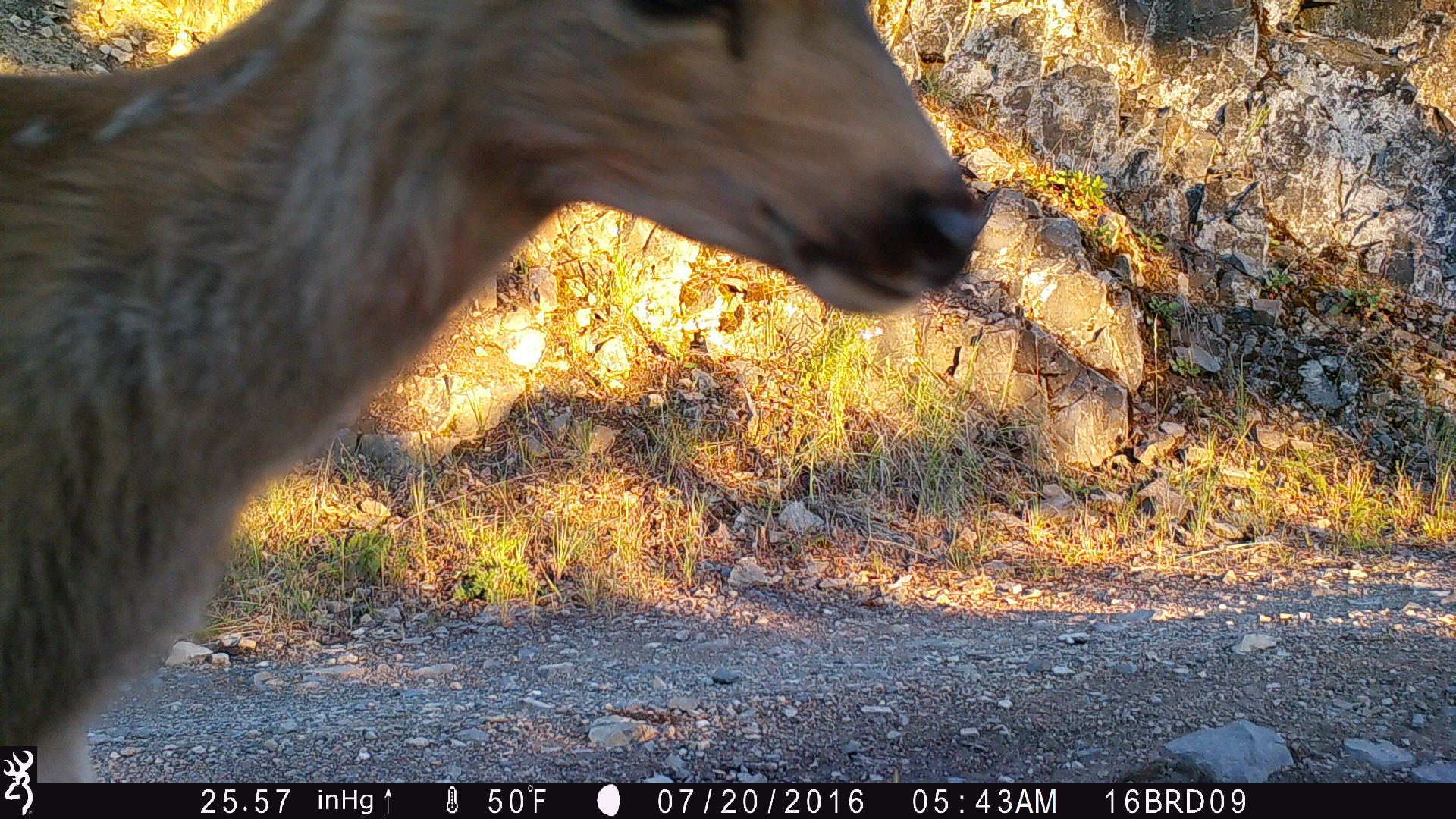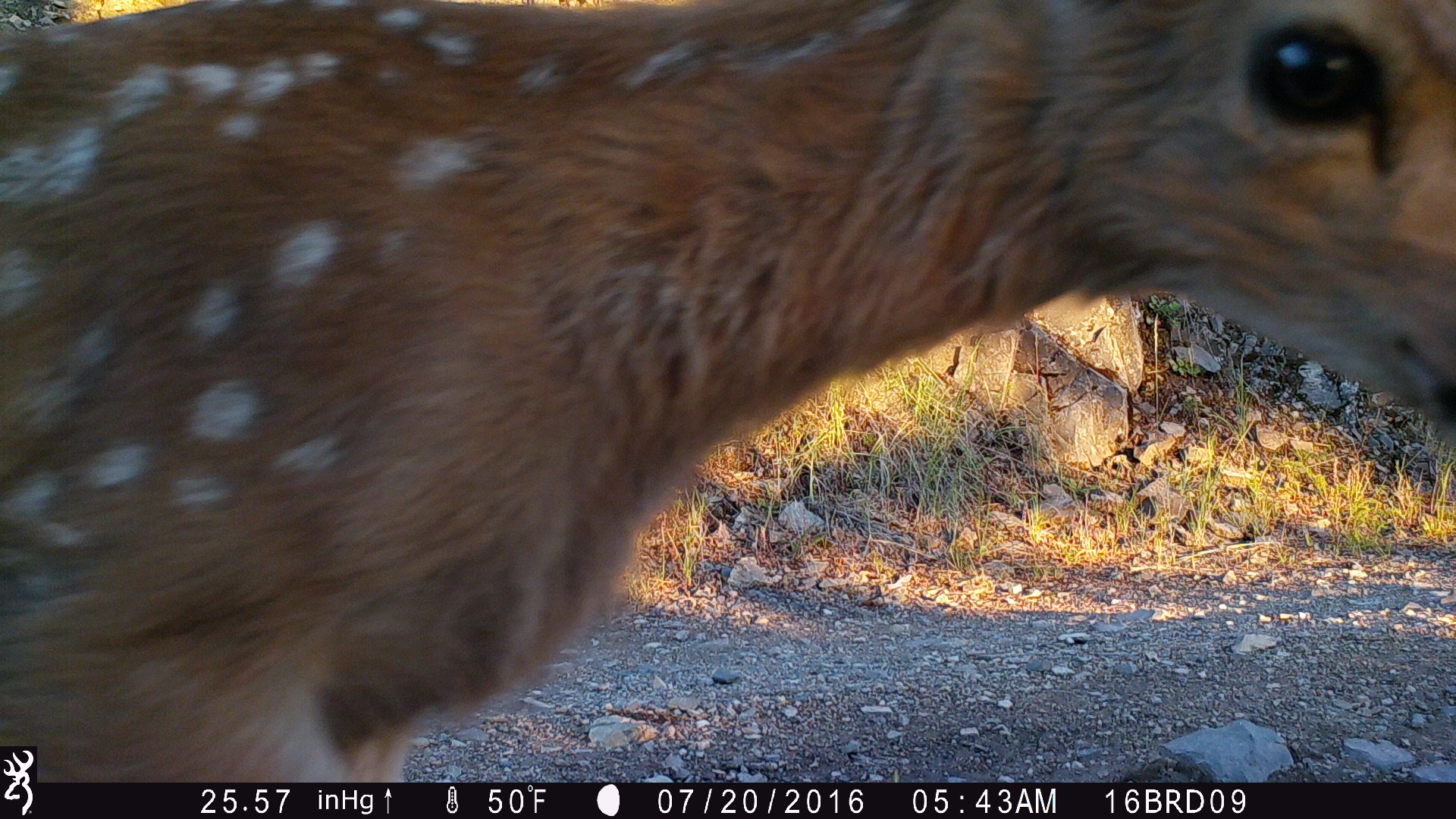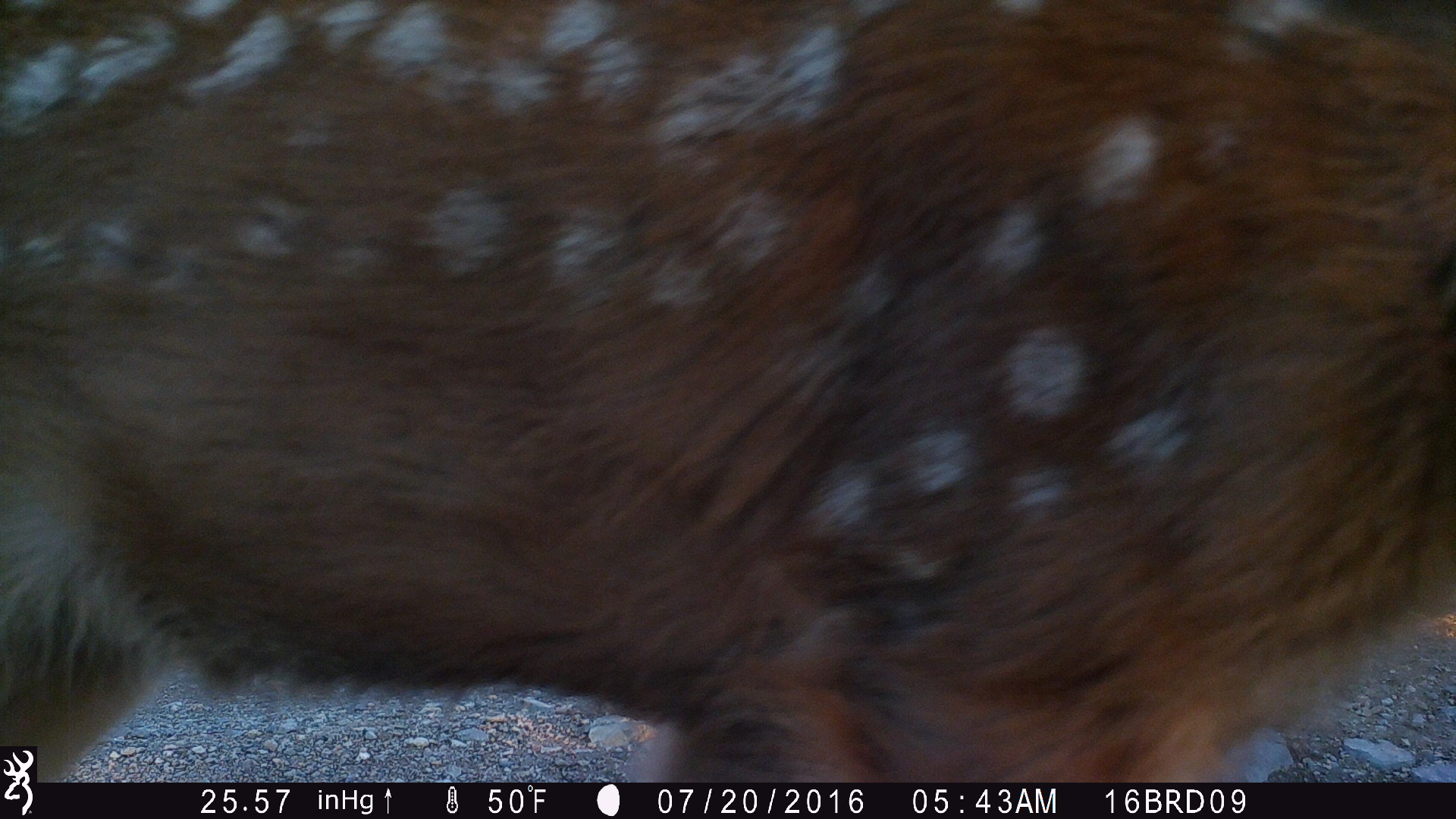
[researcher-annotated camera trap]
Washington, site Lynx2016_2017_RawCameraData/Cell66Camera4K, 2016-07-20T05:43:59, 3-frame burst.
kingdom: Animalia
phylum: Chordata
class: Mammalia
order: Artiodactyla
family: Cervidae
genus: Odocoileus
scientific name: Odocoileus hemionus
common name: mule deer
Odocoileus hemionus (mule deer). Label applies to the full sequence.